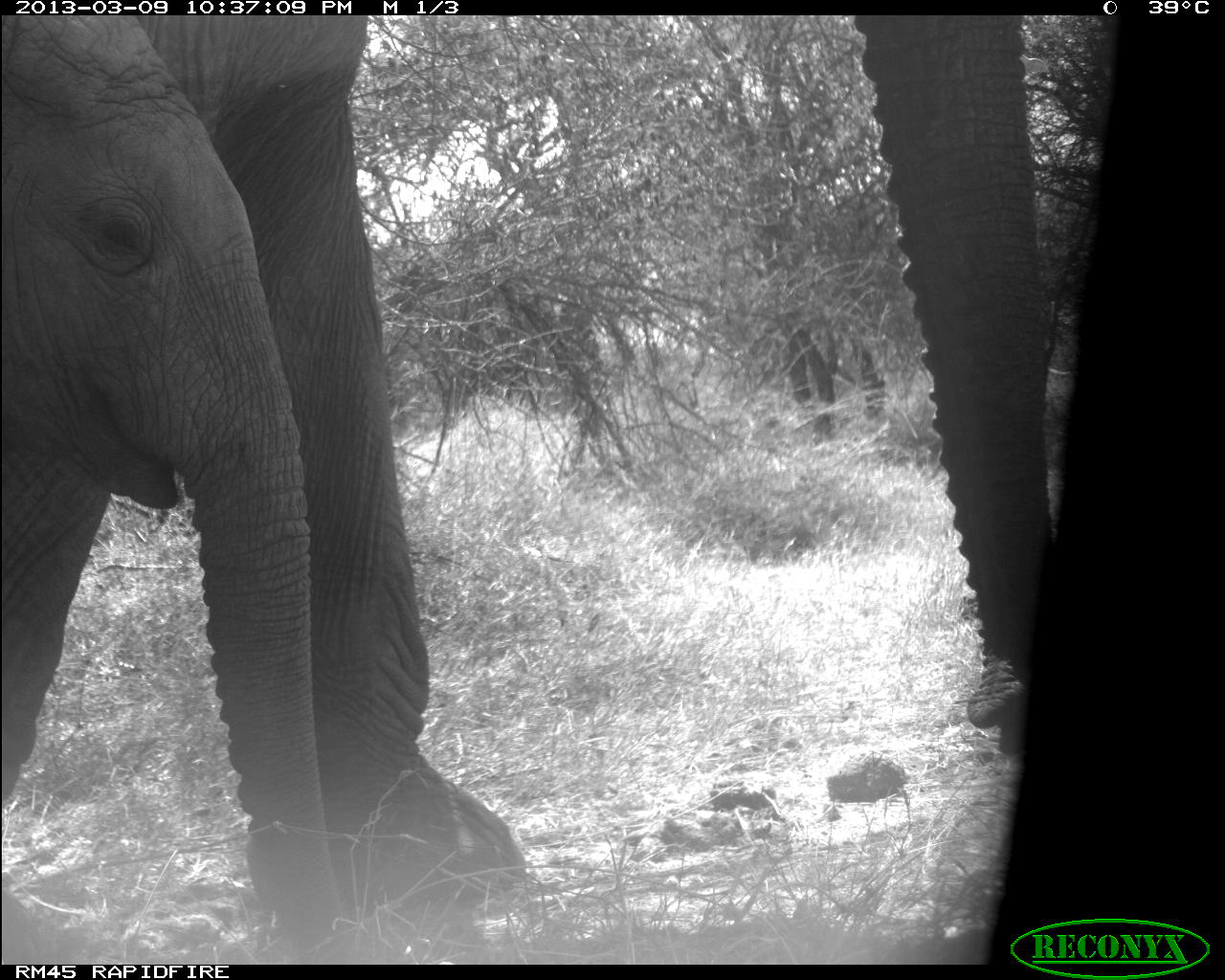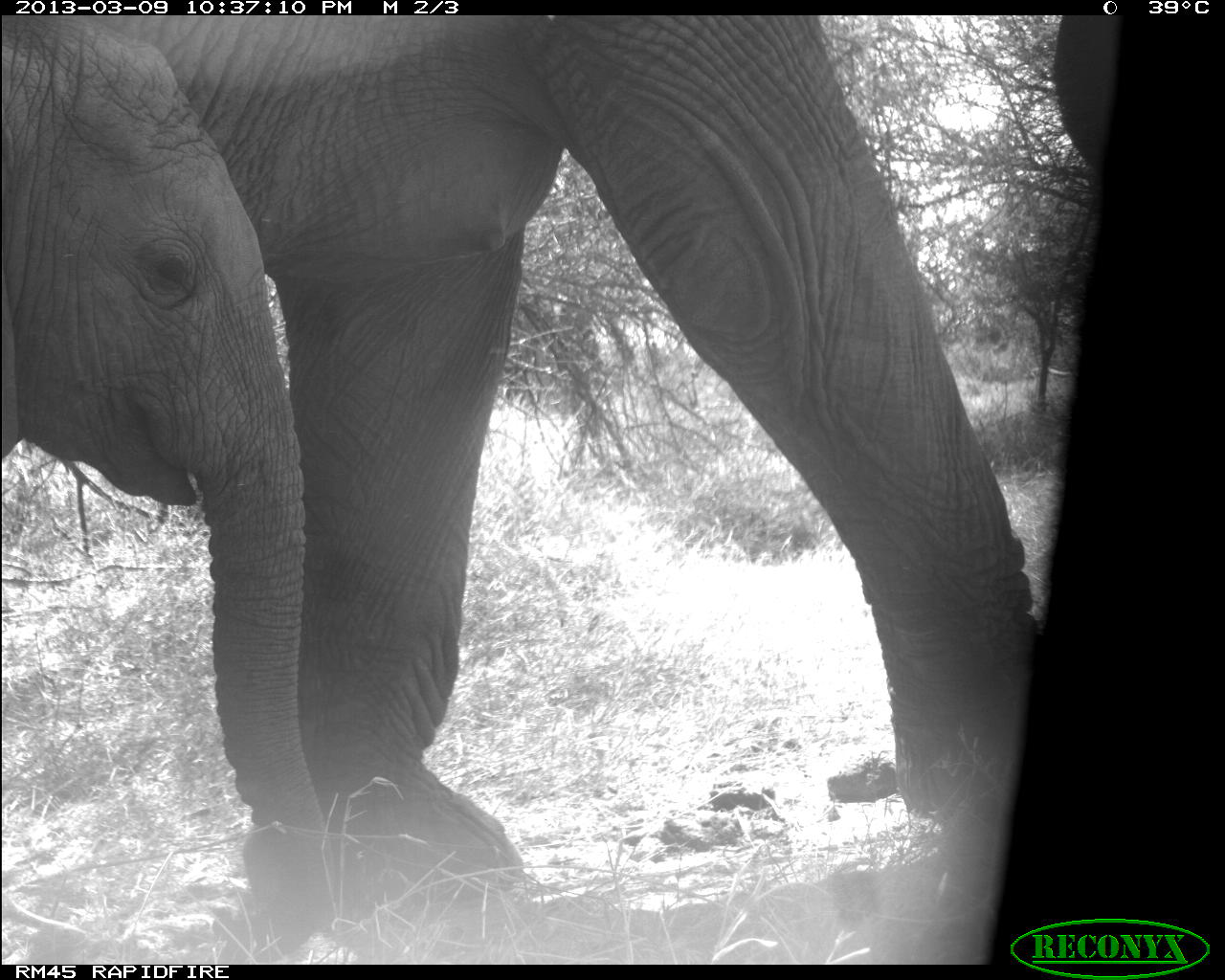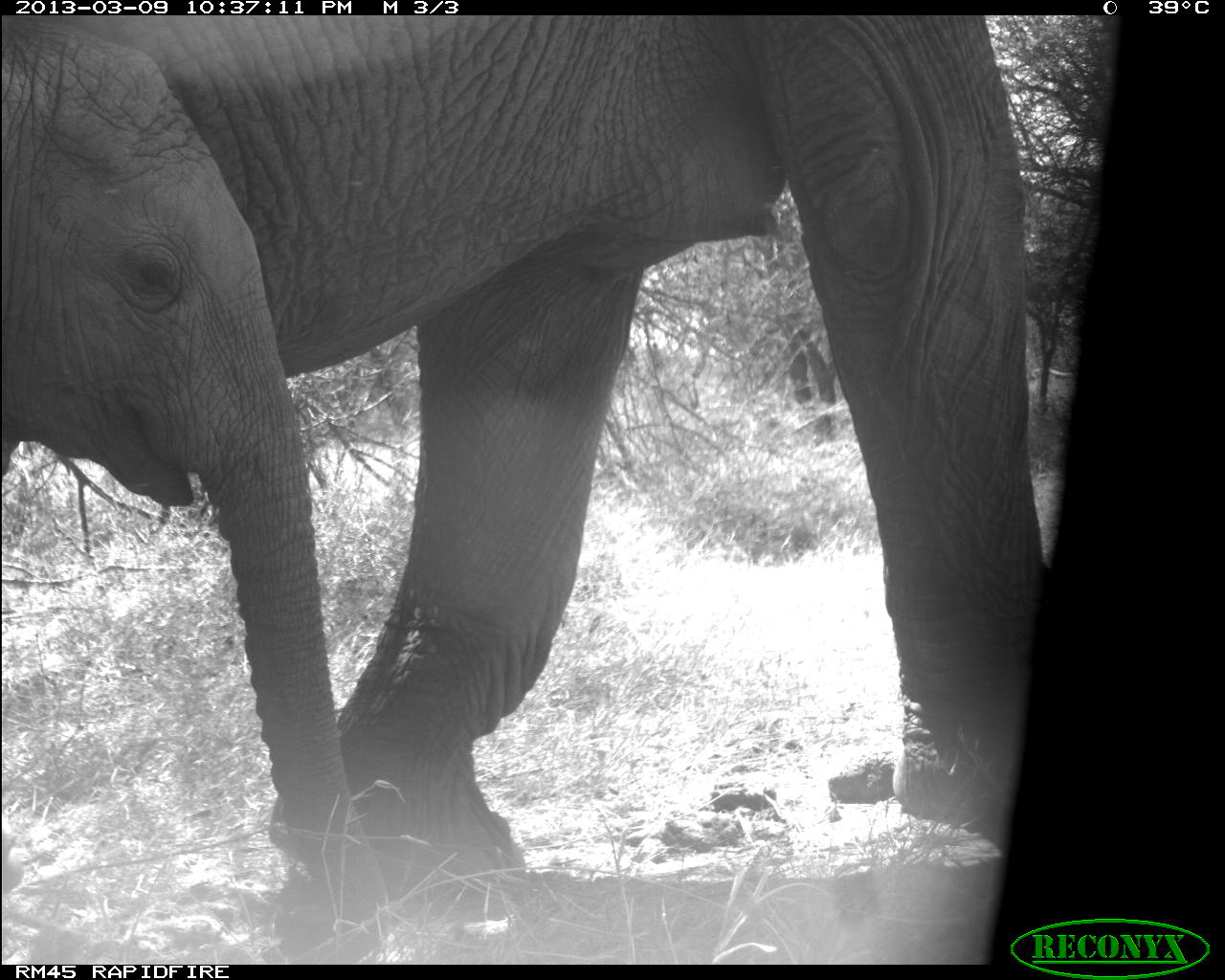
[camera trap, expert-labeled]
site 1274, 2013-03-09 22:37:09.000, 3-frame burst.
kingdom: Animalia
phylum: Chordata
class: Mammalia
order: Proboscidea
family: Elephantidae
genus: Loxodonta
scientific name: Loxodonta africana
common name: african bush elephant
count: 2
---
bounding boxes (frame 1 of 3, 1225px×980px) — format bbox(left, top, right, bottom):
loxodonta africana: bbox(146, 11, 1059, 913); bbox(0, 14, 340, 963)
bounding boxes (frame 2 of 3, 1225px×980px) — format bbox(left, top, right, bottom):
loxodonta africana: bbox(86, 17, 1044, 894); bbox(0, 18, 338, 963)